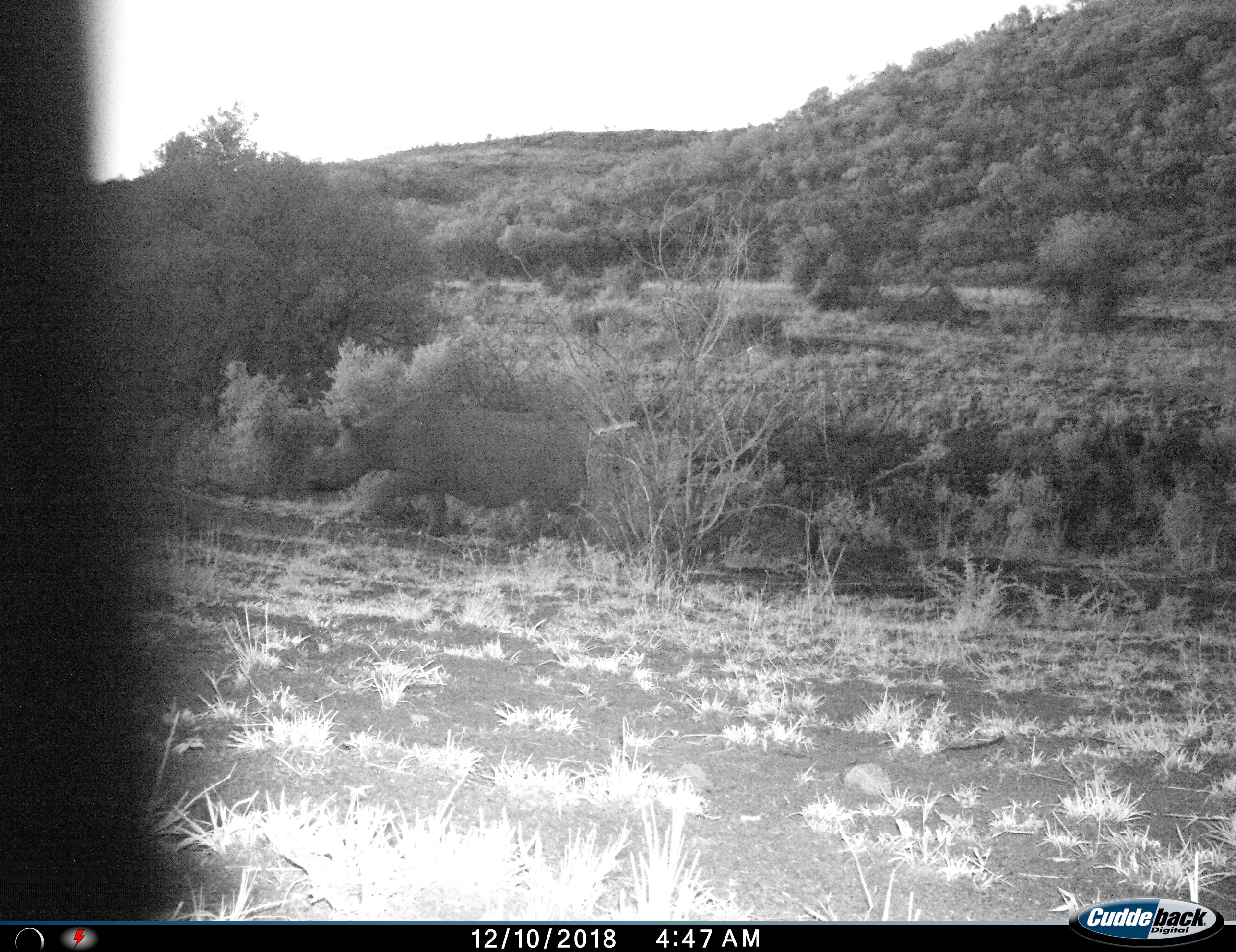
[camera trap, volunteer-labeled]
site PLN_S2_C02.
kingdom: Animalia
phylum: Chordata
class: Mammalia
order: Perissodactyla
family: Rhinocerotidae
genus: Diceros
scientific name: Diceros bicornis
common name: black rhinoceros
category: rhinocerosblack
Rhinocerosblack (black rhinoceros) (Diceros bicornis), count 1. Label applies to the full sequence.